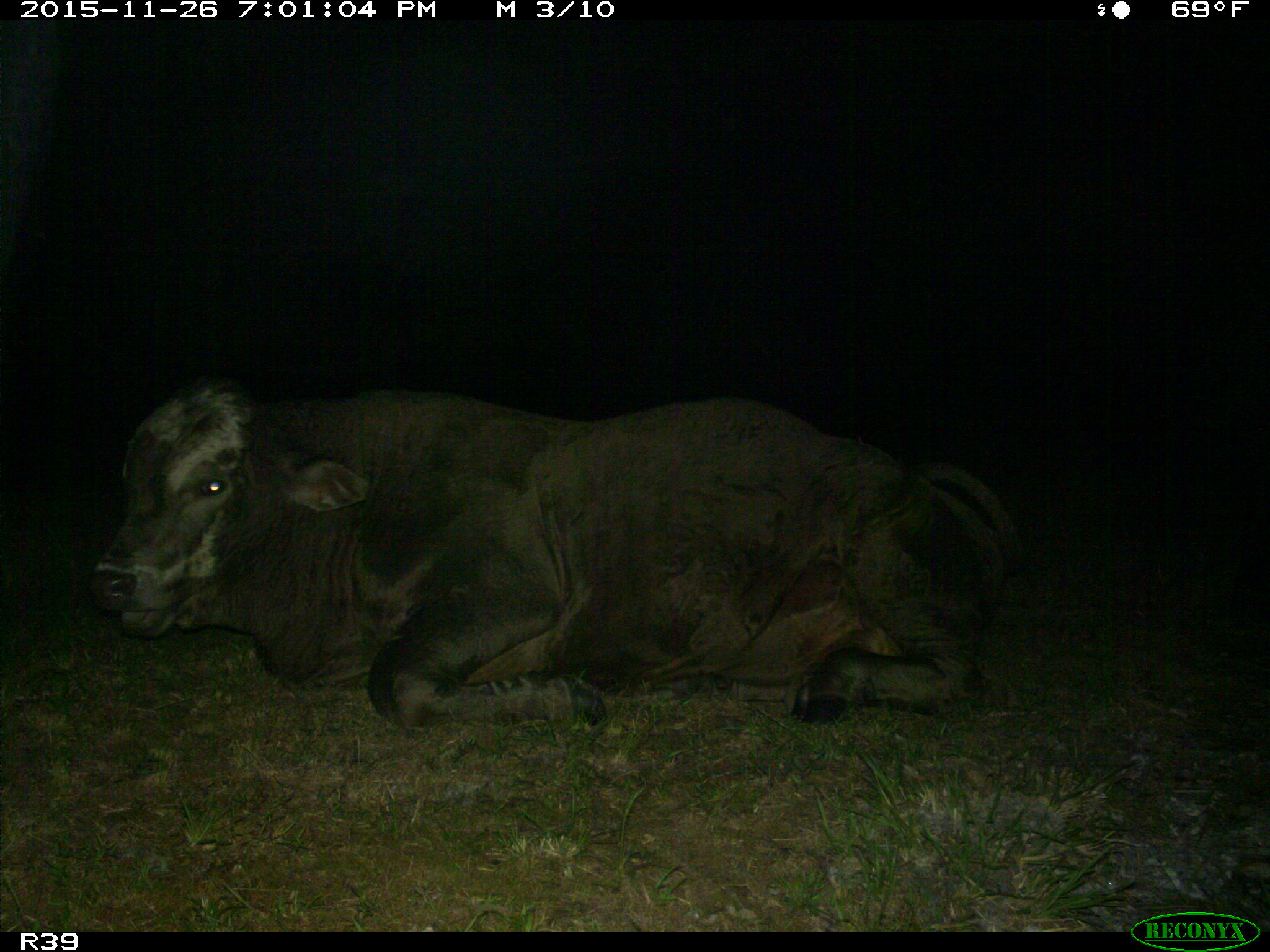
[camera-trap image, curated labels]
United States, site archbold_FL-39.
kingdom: Animalia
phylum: Chordata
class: Mammalia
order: Artiodactyla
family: Bovidae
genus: Bos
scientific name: Bos taurus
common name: domestic cow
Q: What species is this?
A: Bos taurus (domestic cow).